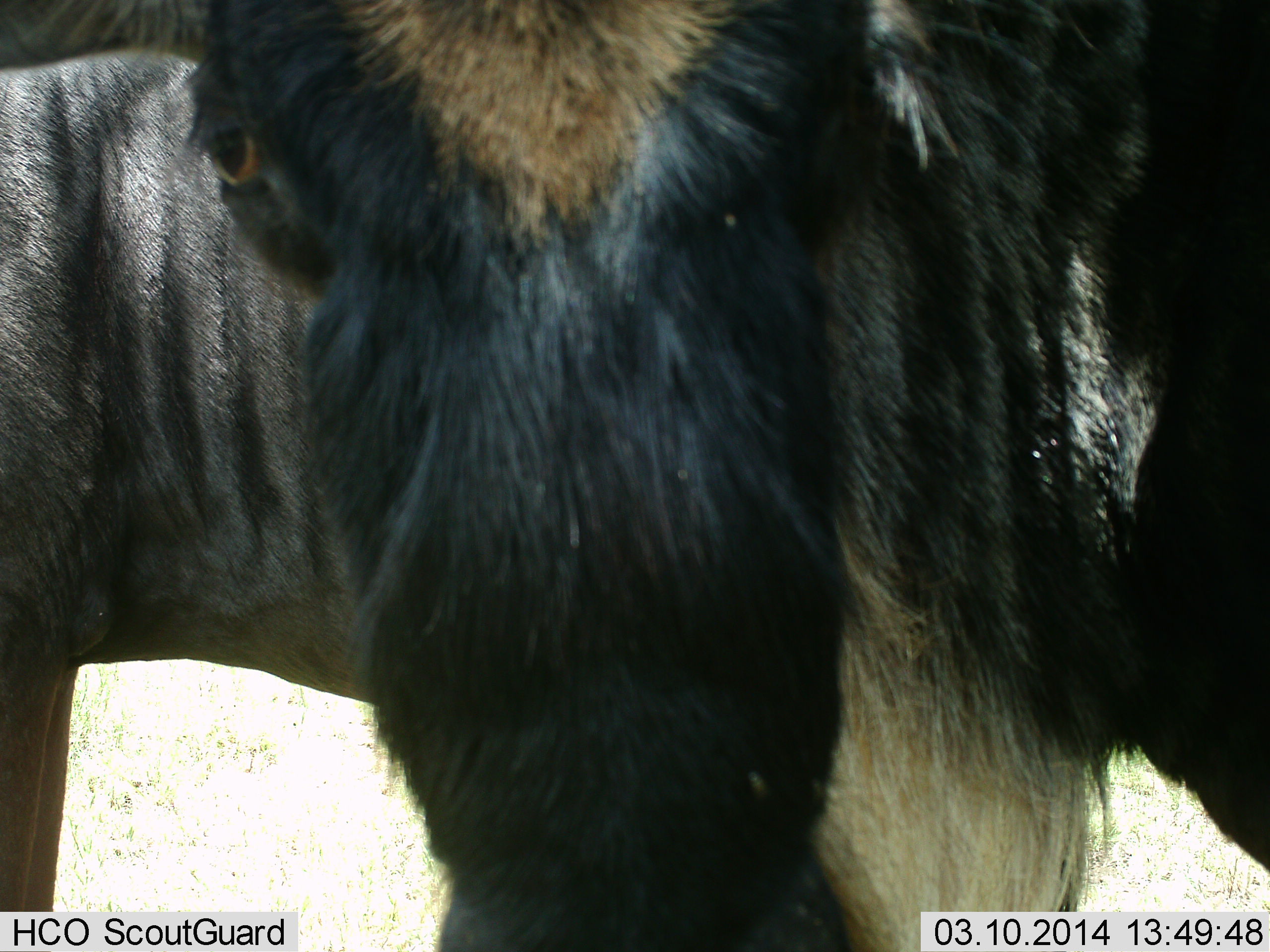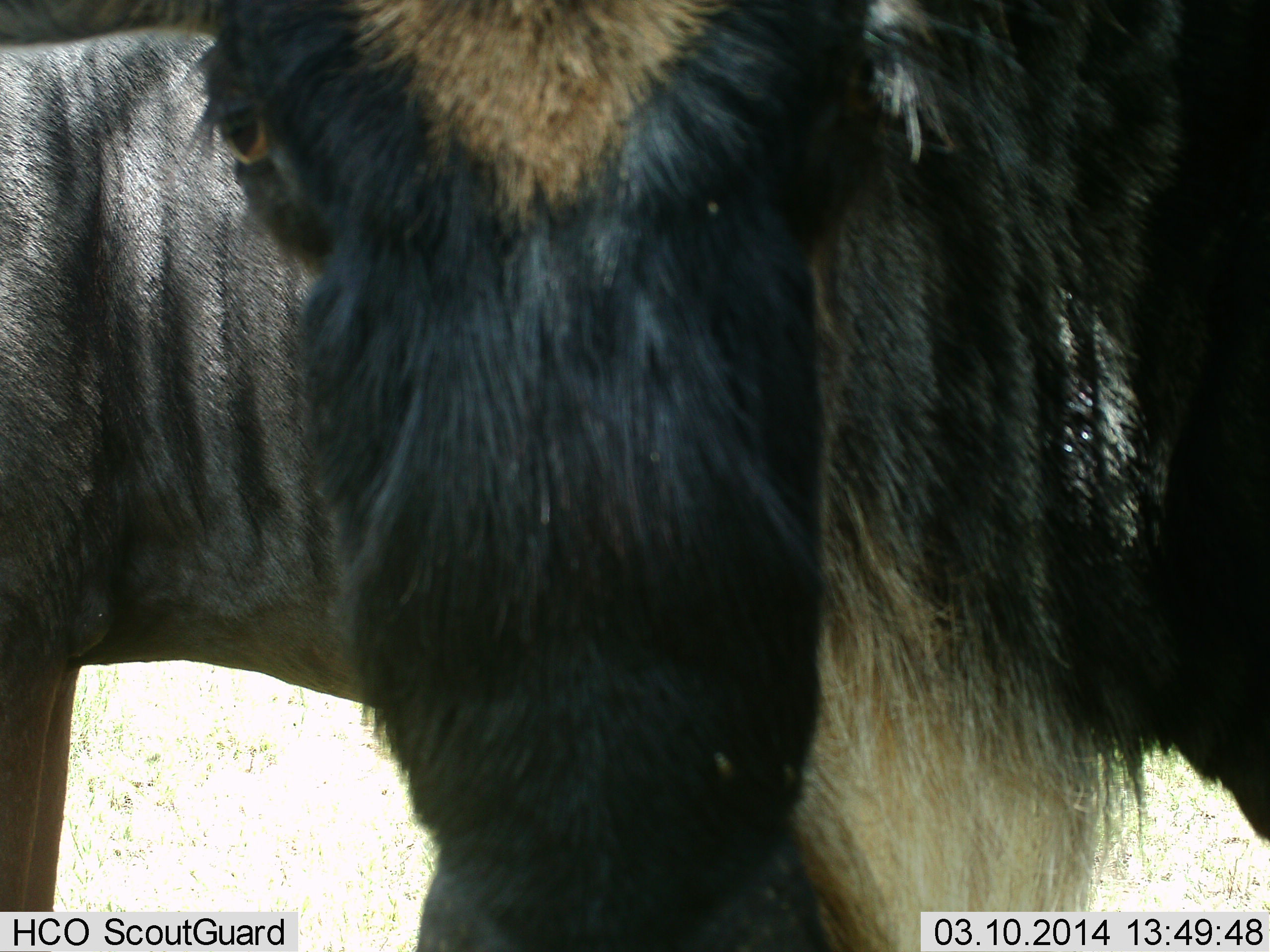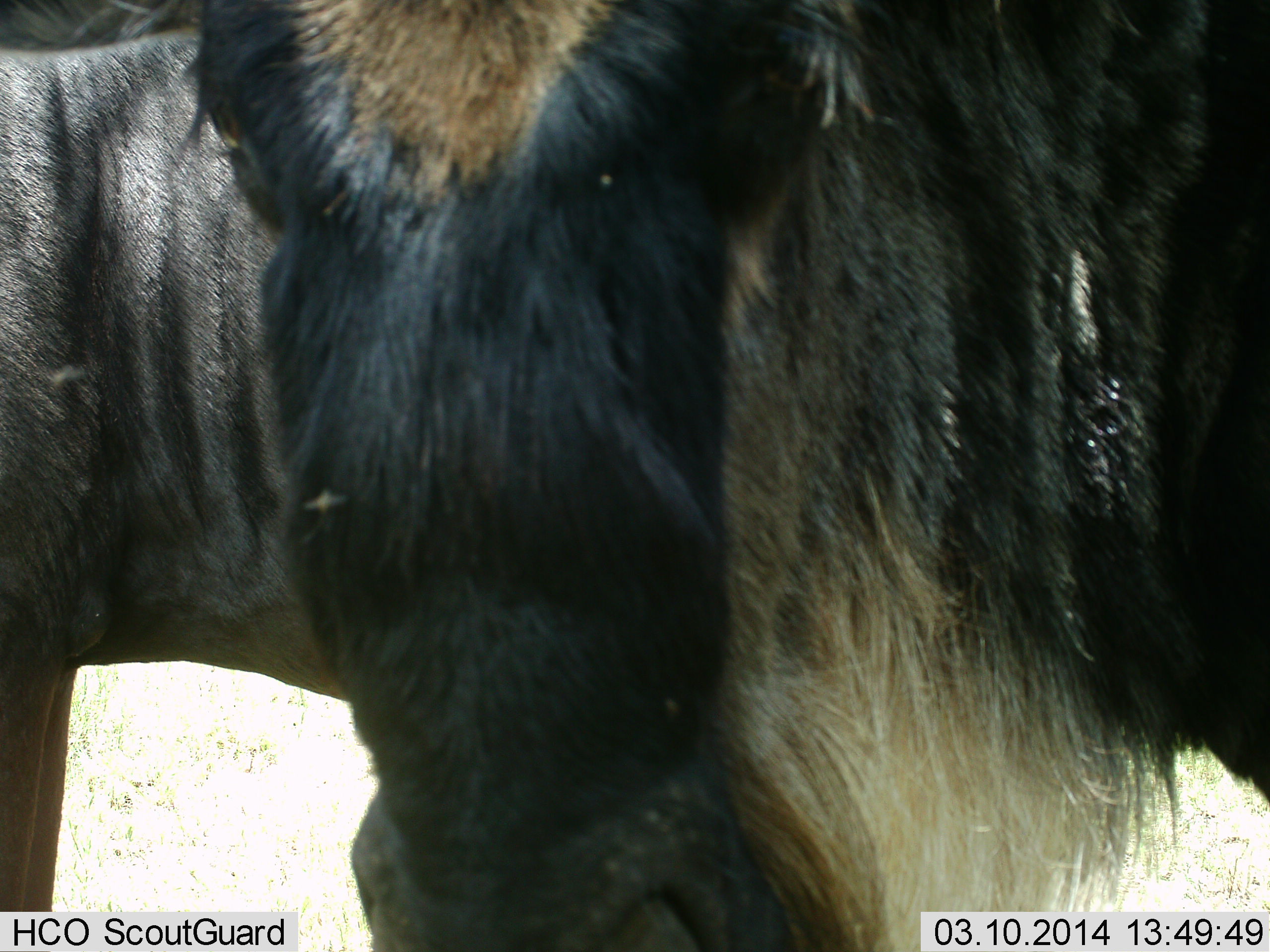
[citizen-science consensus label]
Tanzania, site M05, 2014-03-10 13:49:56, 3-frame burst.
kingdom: Animalia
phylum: Chordata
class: Mammalia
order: Artiodactyla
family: Bovidae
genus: Connochaetes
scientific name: Connochaetes taurinus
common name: blue wildebeest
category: wildebeest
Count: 2.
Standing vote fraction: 91%.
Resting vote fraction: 2%.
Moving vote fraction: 2%.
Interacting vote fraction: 19%.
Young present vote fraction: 0%.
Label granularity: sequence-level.